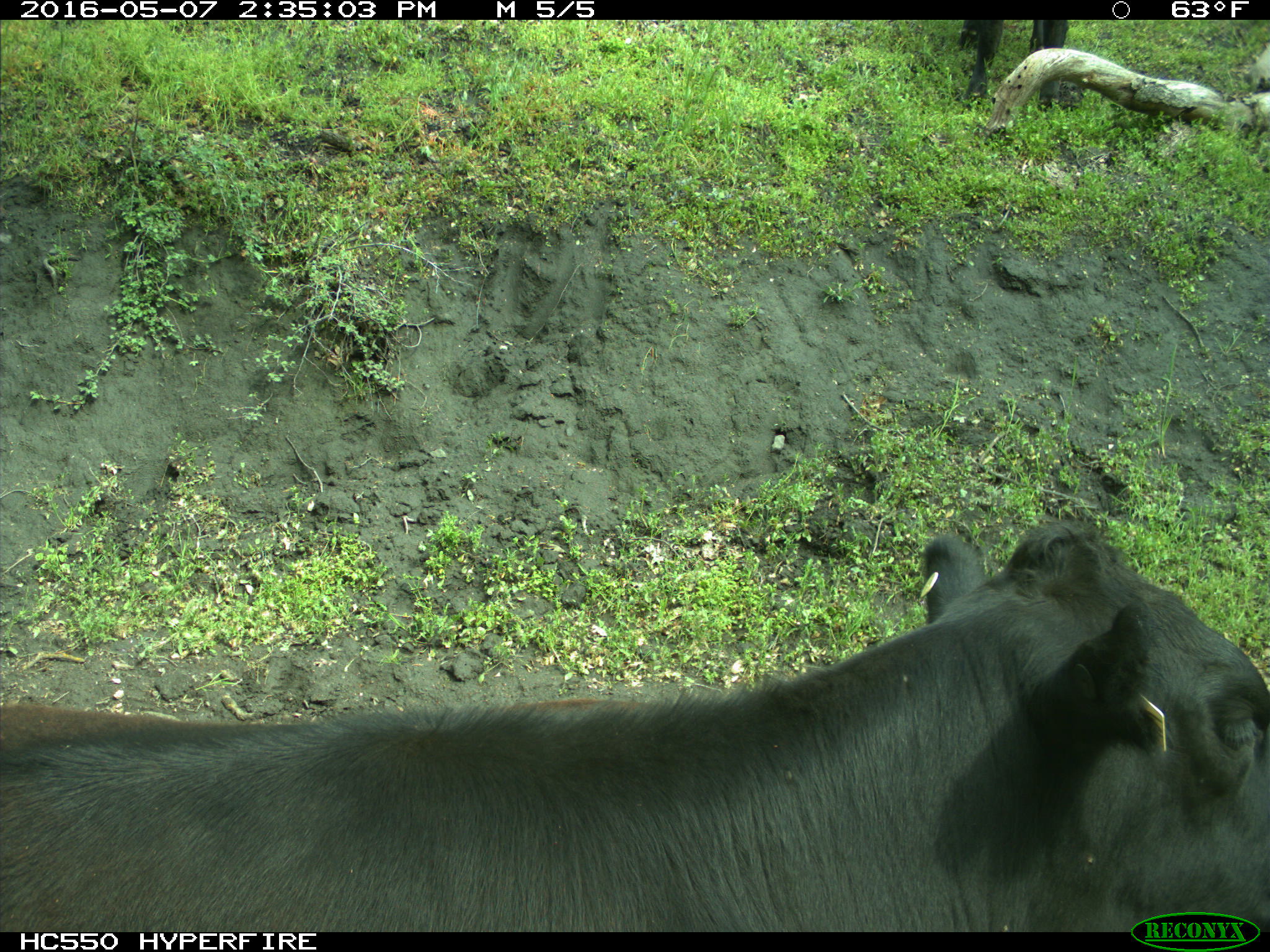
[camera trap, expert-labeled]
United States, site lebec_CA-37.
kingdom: Animalia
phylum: Chordata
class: Mammalia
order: Artiodactyla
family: Bovidae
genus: Bos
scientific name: Bos taurus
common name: domestic cow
Bos taurus (domestic cow).